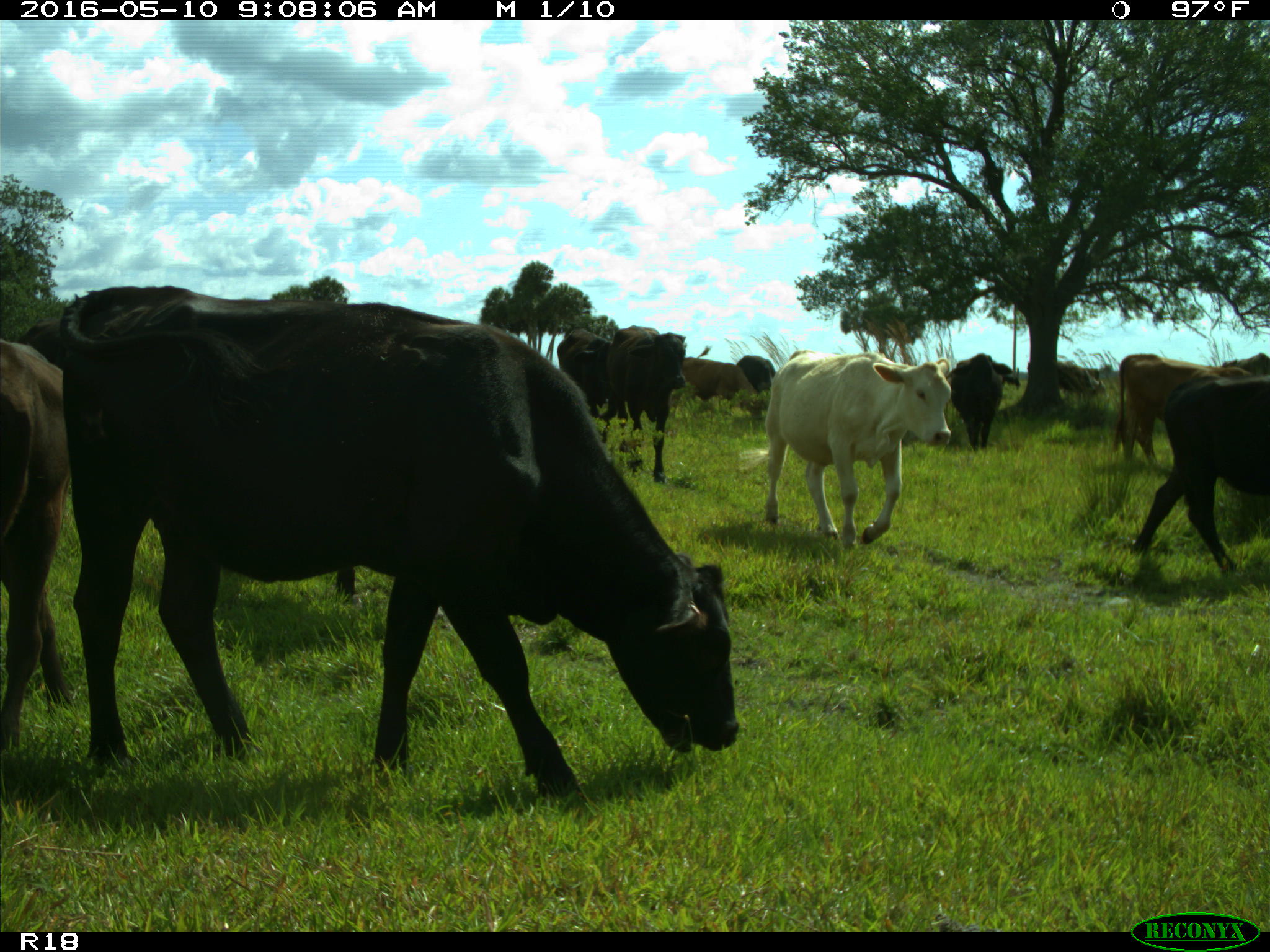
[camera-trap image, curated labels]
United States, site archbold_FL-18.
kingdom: Animalia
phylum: Chordata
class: Mammalia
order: Artiodactyla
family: Bovidae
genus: Bos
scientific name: Bos taurus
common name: domestic cow